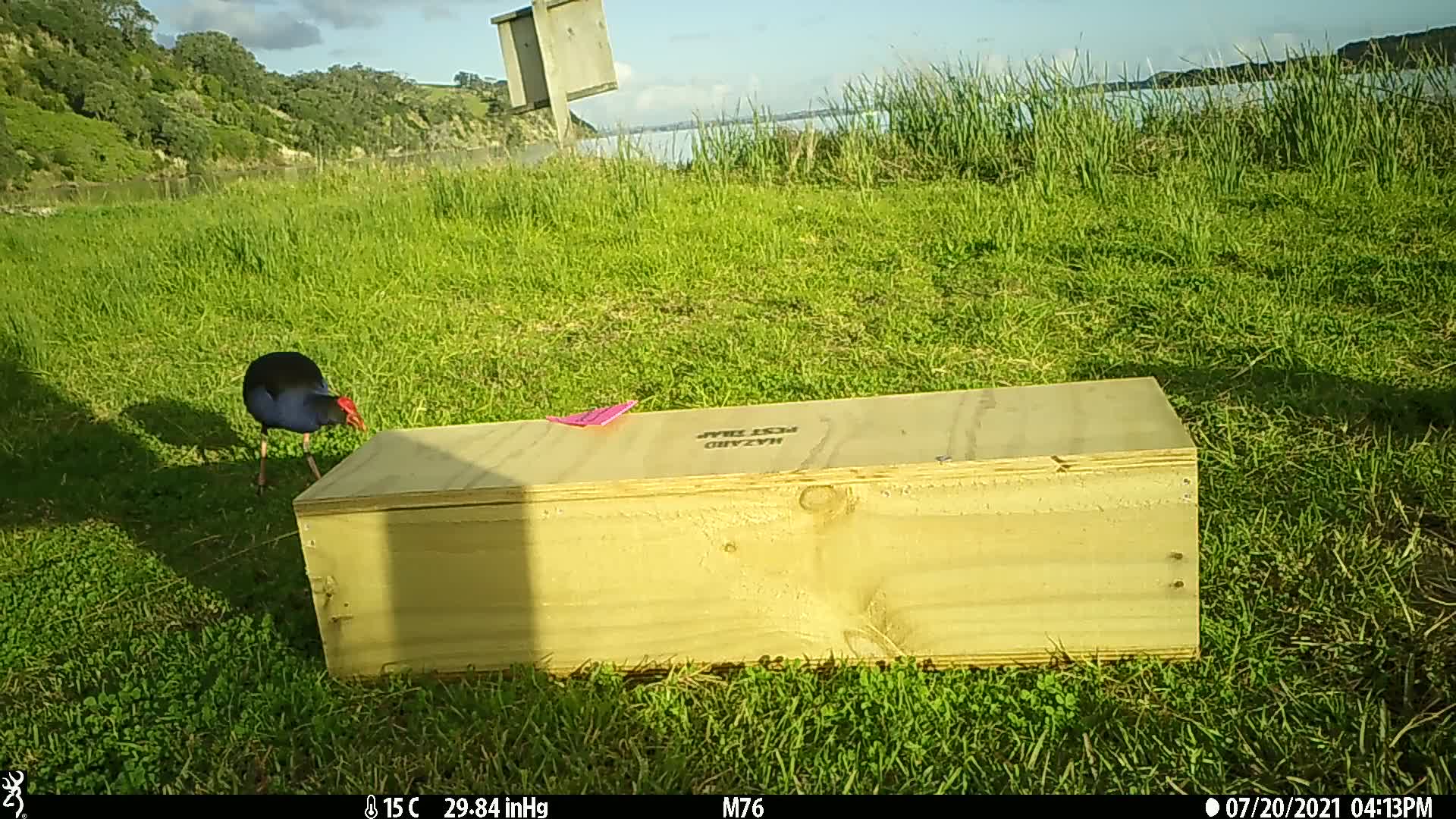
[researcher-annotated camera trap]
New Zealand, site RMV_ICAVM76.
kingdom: Animalia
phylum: Chordata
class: Aves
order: Gruiformes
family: Rallidae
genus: Porphyrio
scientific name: Porphyrio melanotus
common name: australasian swamphen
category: pukeko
Pukeko (australasian swamphen) (Porphyrio melanotus).